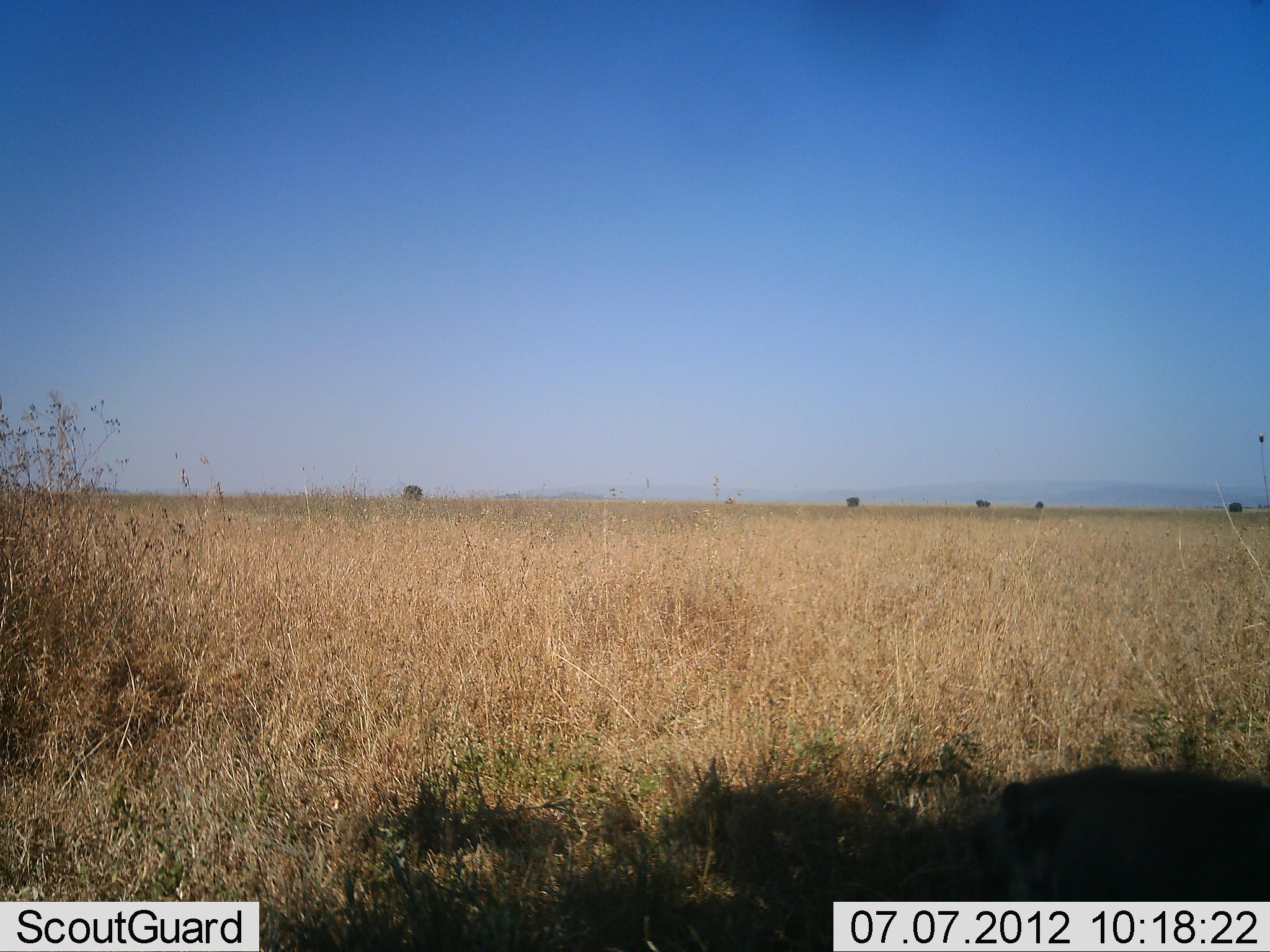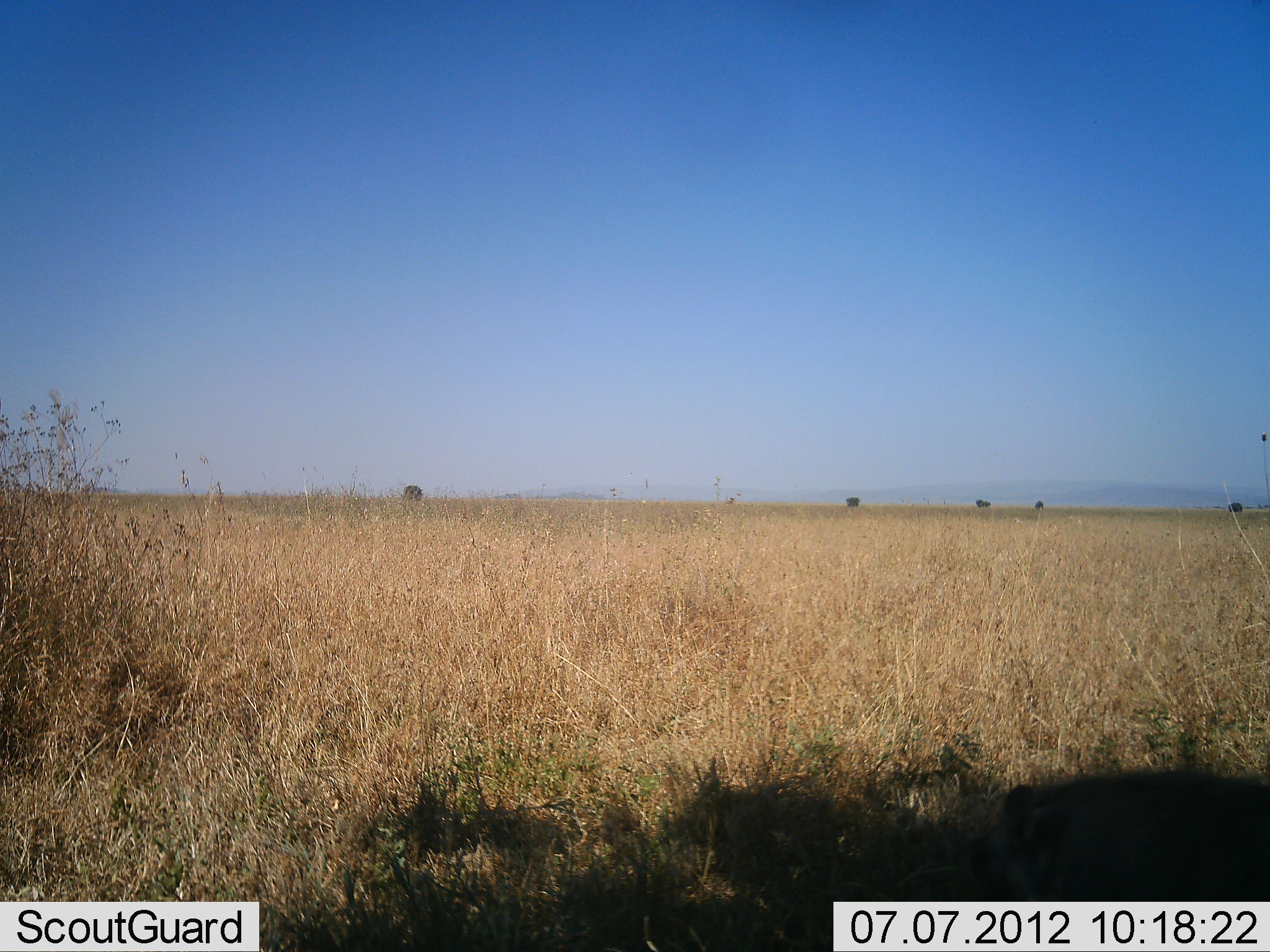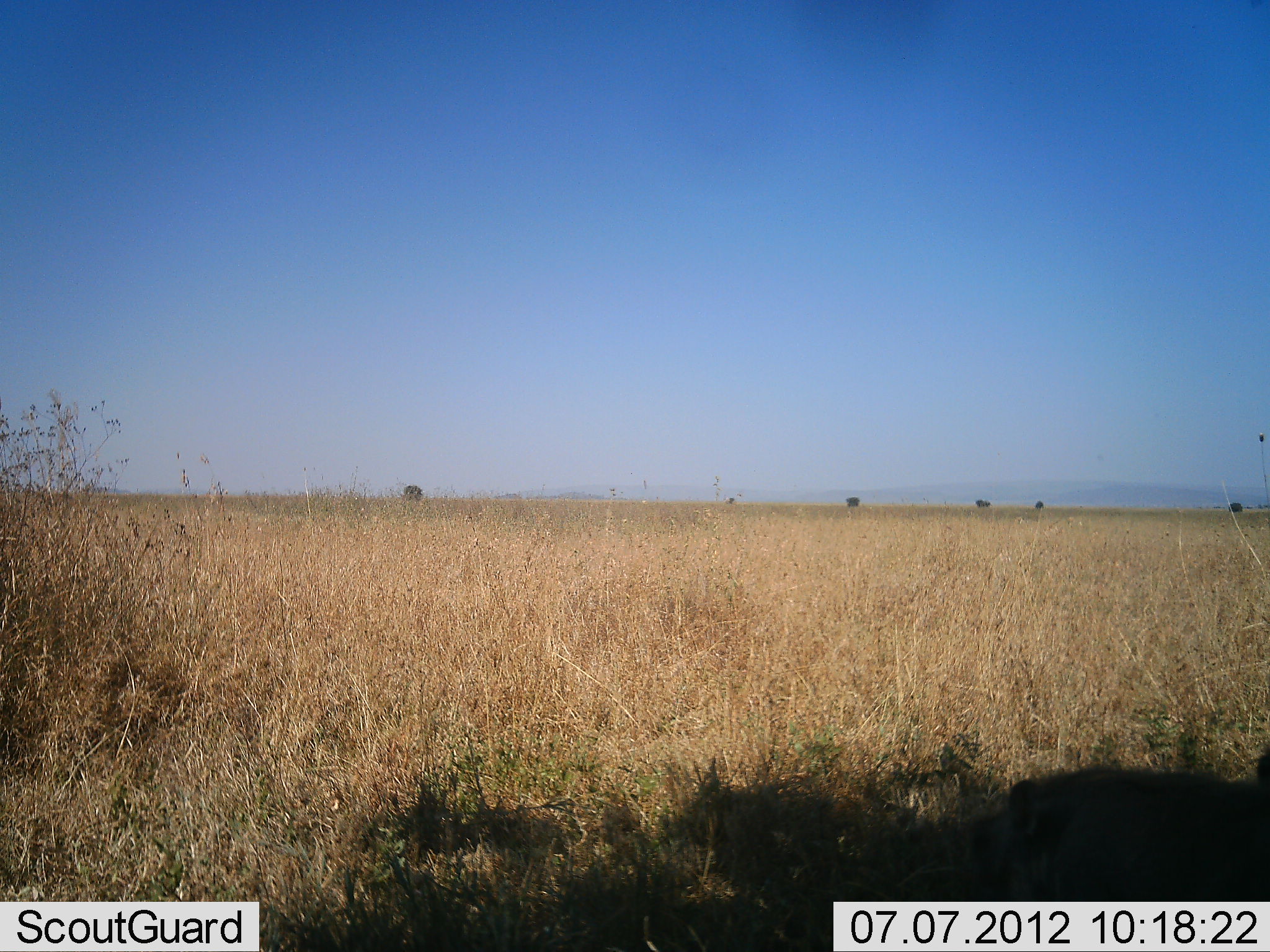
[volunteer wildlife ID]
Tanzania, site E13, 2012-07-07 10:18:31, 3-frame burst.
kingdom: Animalia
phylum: Chordata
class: Mammalia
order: Artiodactyla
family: Suidae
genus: Phacochoerus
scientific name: Phacochoerus africanus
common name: warthog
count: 2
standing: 25%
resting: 75%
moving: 0%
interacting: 0%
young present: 0%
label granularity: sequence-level